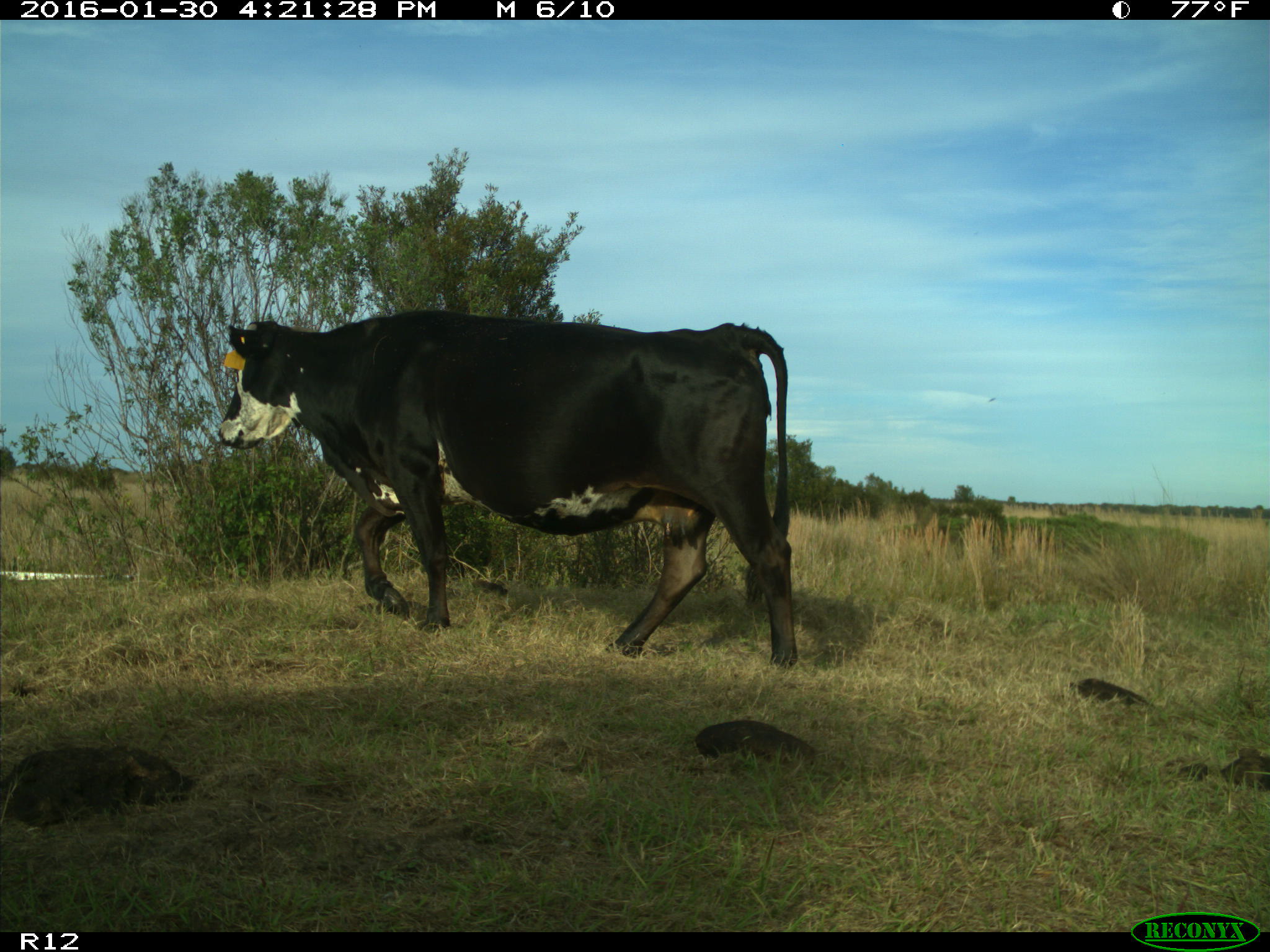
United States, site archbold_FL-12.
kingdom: Animalia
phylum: Chordata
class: Mammalia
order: Artiodactyla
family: Bovidae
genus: Bos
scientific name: Bos taurus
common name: domestic cow